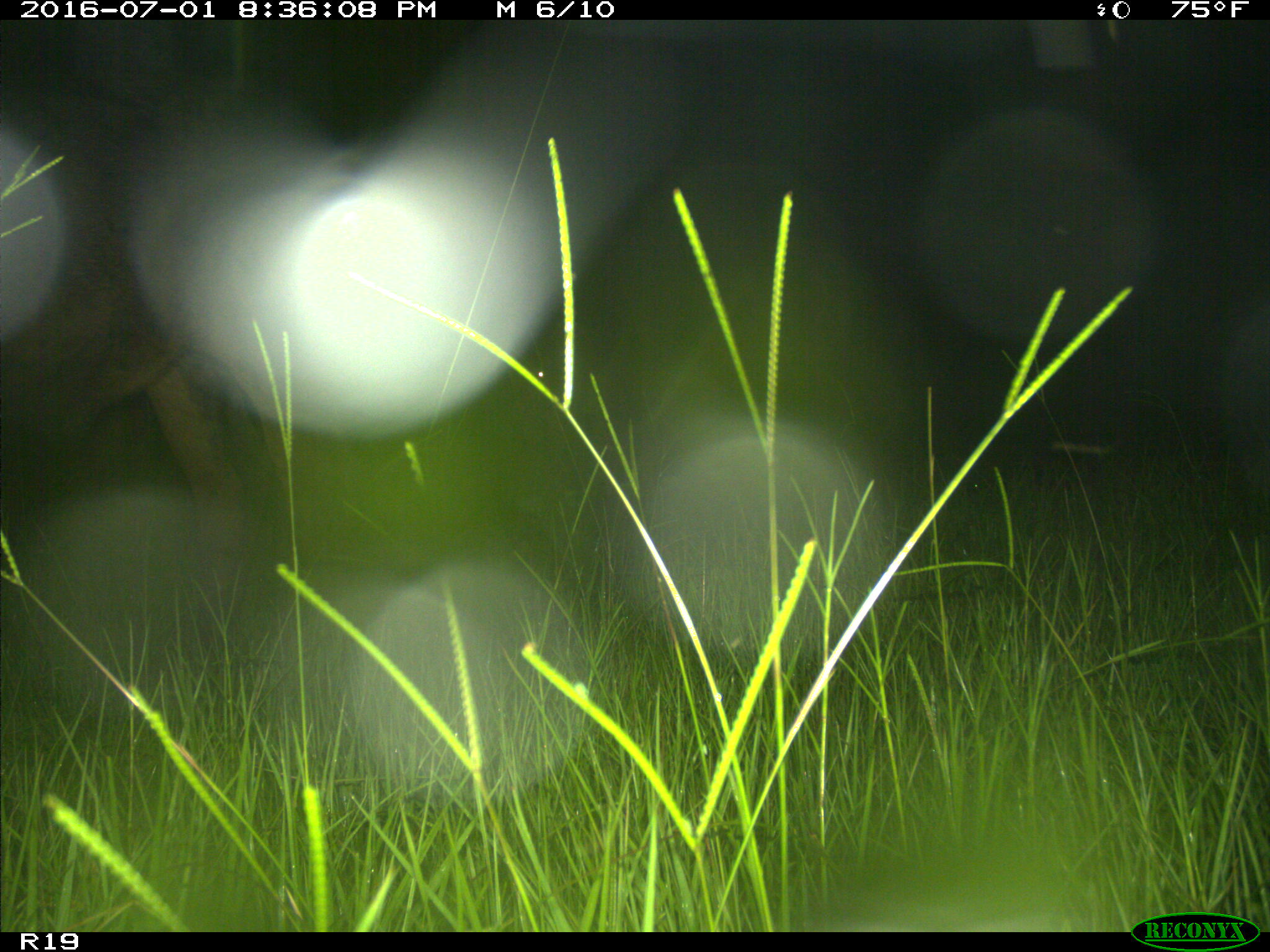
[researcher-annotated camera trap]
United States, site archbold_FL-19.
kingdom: Animalia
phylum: Chordata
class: Mammalia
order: Artiodactyla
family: Bovidae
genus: Bos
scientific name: Bos taurus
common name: domestic cow